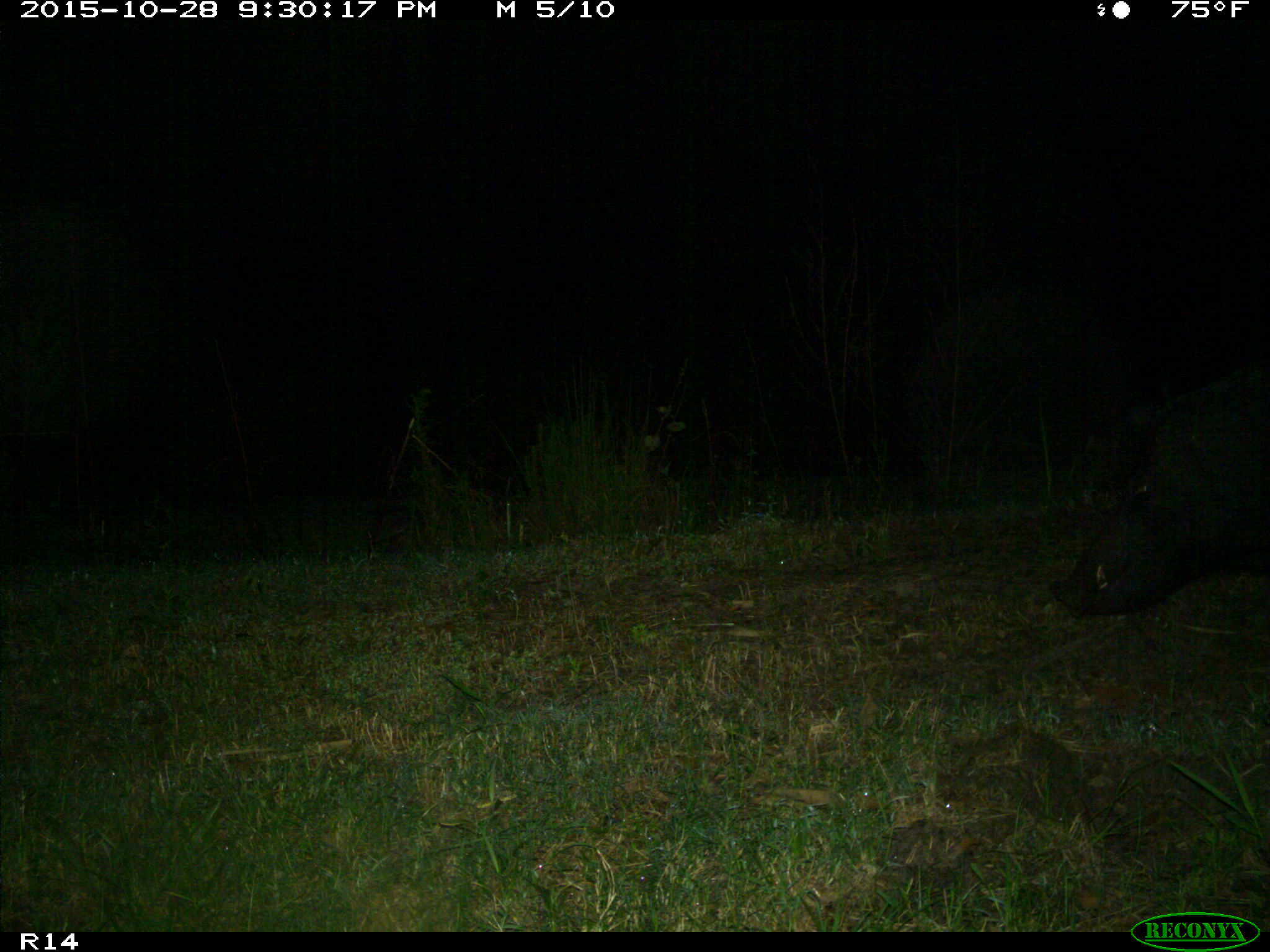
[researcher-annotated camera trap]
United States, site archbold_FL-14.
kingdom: Animalia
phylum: Chordata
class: Mammalia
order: Artiodactyla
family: Suidae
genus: Sus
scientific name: Sus scrofa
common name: wild boar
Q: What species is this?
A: Sus scrofa (wild boar).